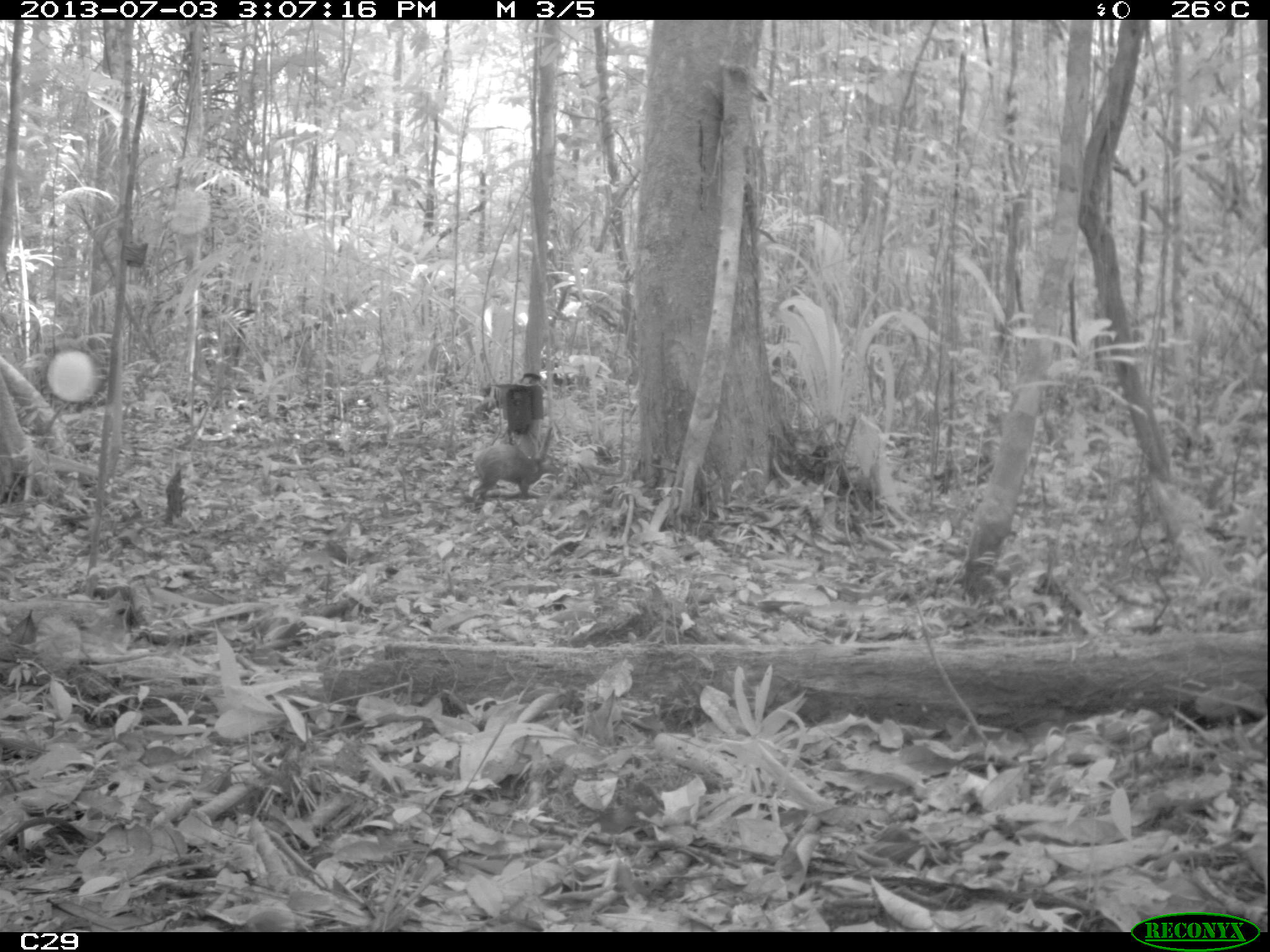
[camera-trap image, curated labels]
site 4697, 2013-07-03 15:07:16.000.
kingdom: Animalia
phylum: Chordata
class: Mammalia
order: Rodentia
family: Dasyproctidae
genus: Dasyprocta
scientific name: Dasyprocta leporina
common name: red-rumped agouti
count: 1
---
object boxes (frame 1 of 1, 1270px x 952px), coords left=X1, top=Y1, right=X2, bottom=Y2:
dasyprocta leporina: left=470, top=426, right=561, bottom=502